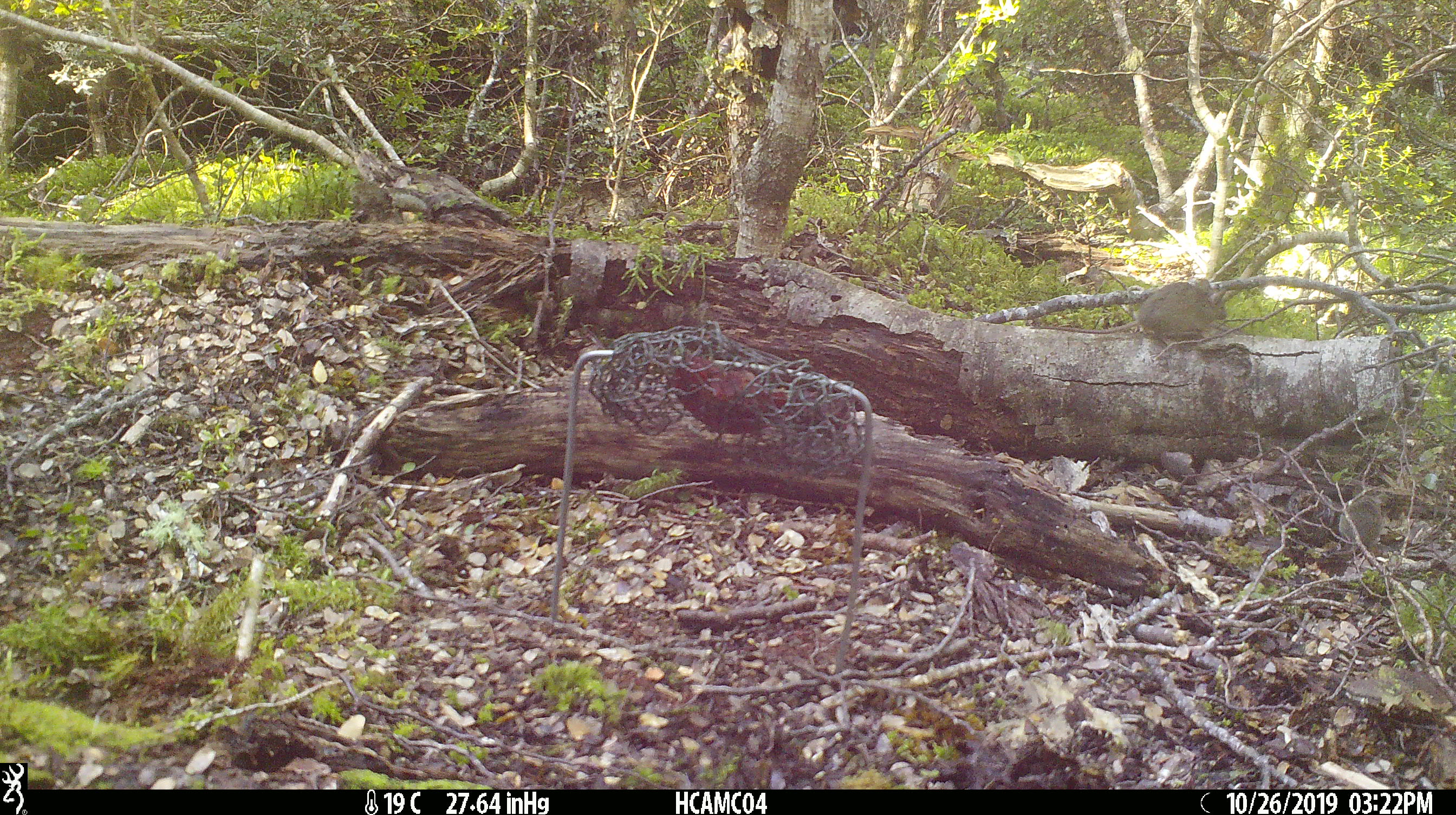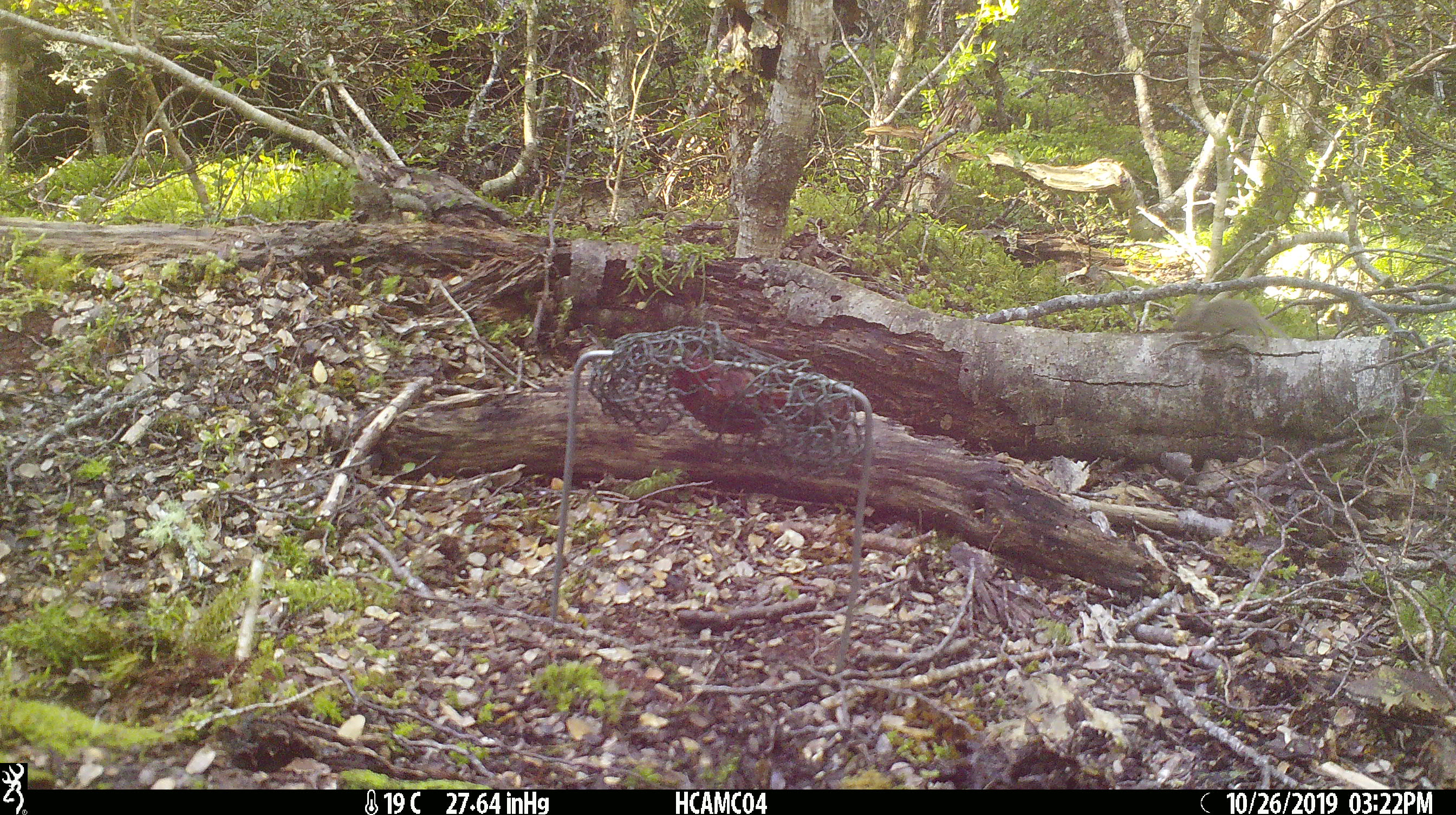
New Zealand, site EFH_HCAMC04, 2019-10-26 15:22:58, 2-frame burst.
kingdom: Animalia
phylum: Chordata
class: Mammalia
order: Rodentia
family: Muridae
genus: Mus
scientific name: Mus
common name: mouse